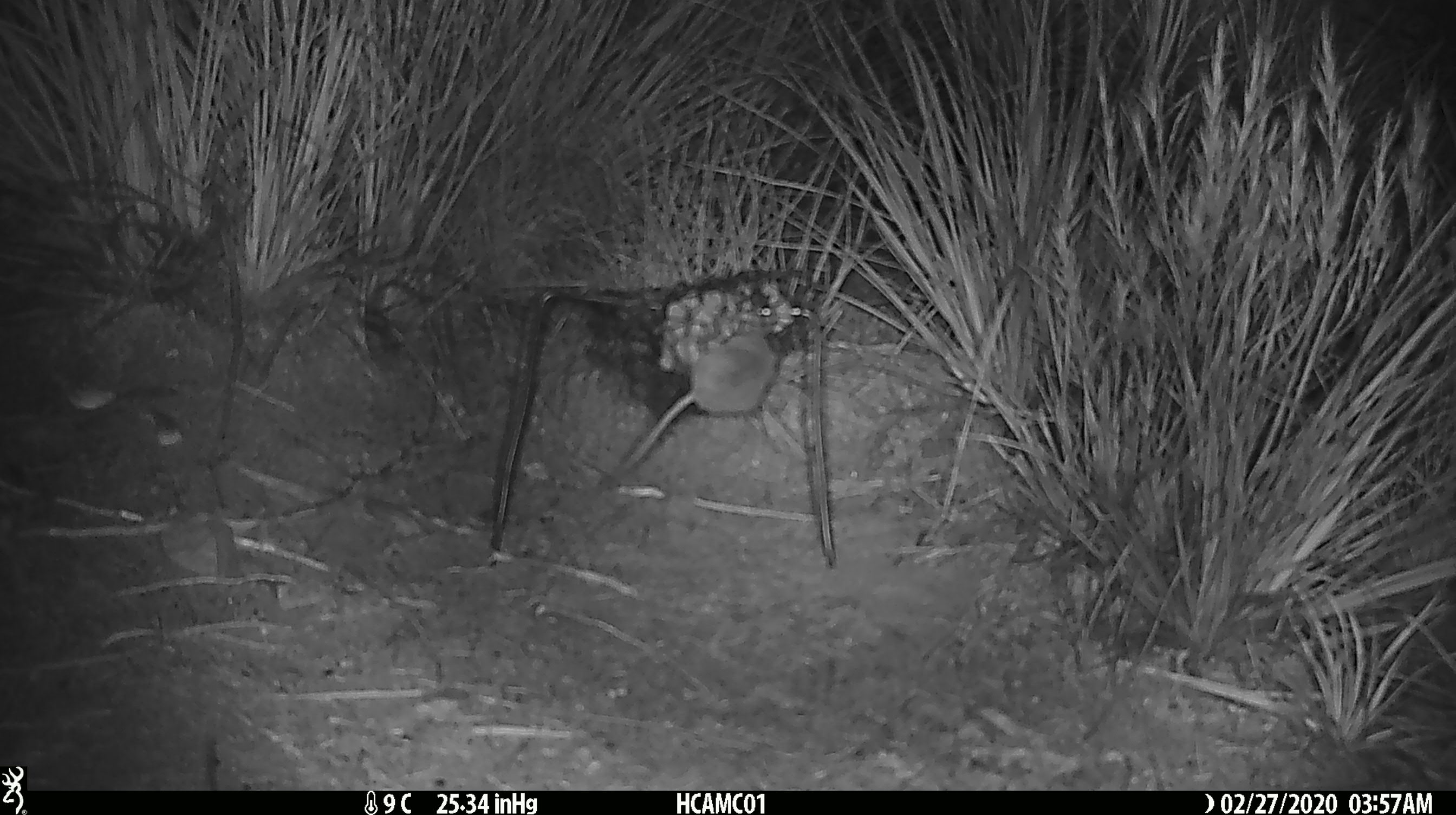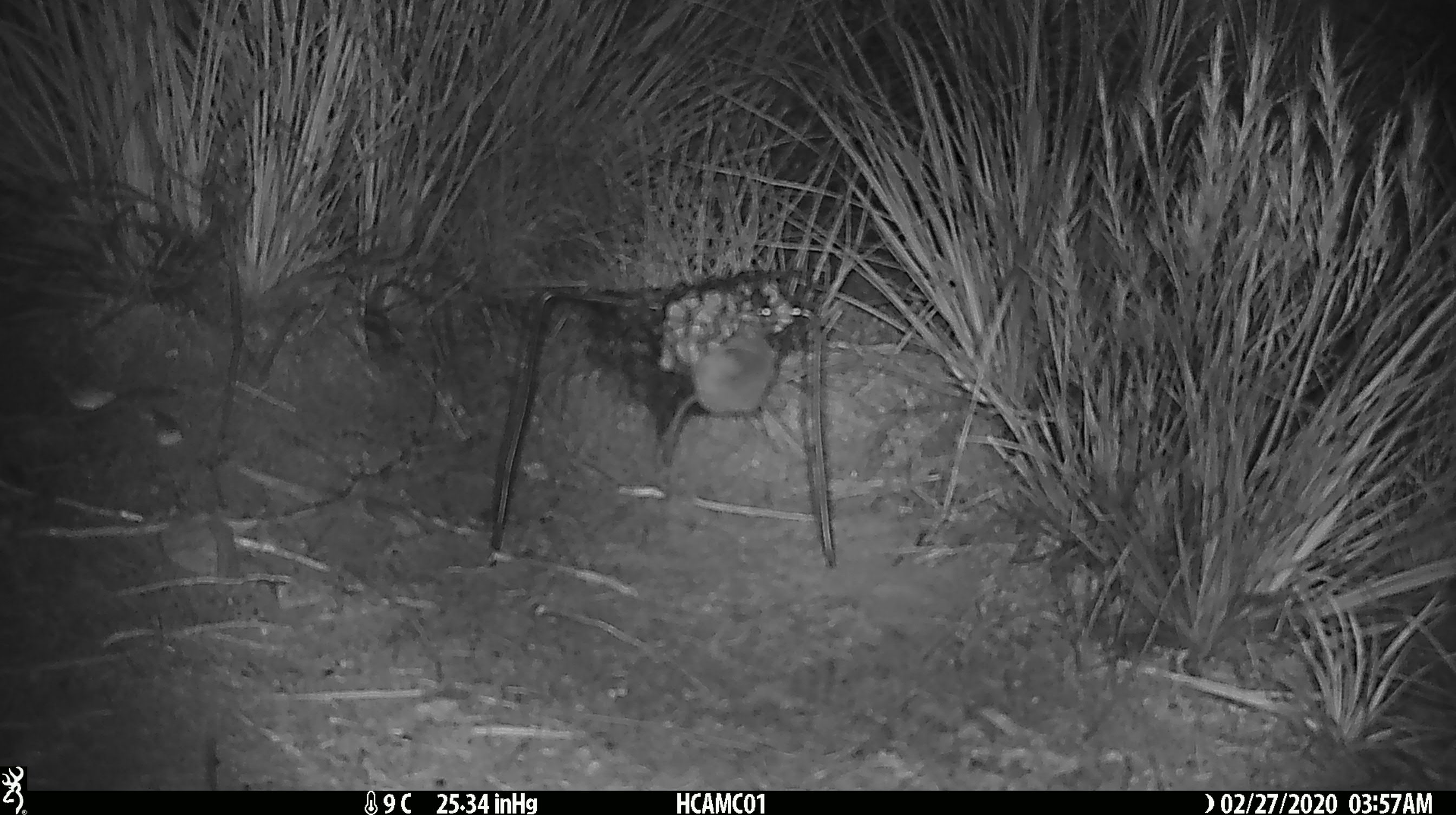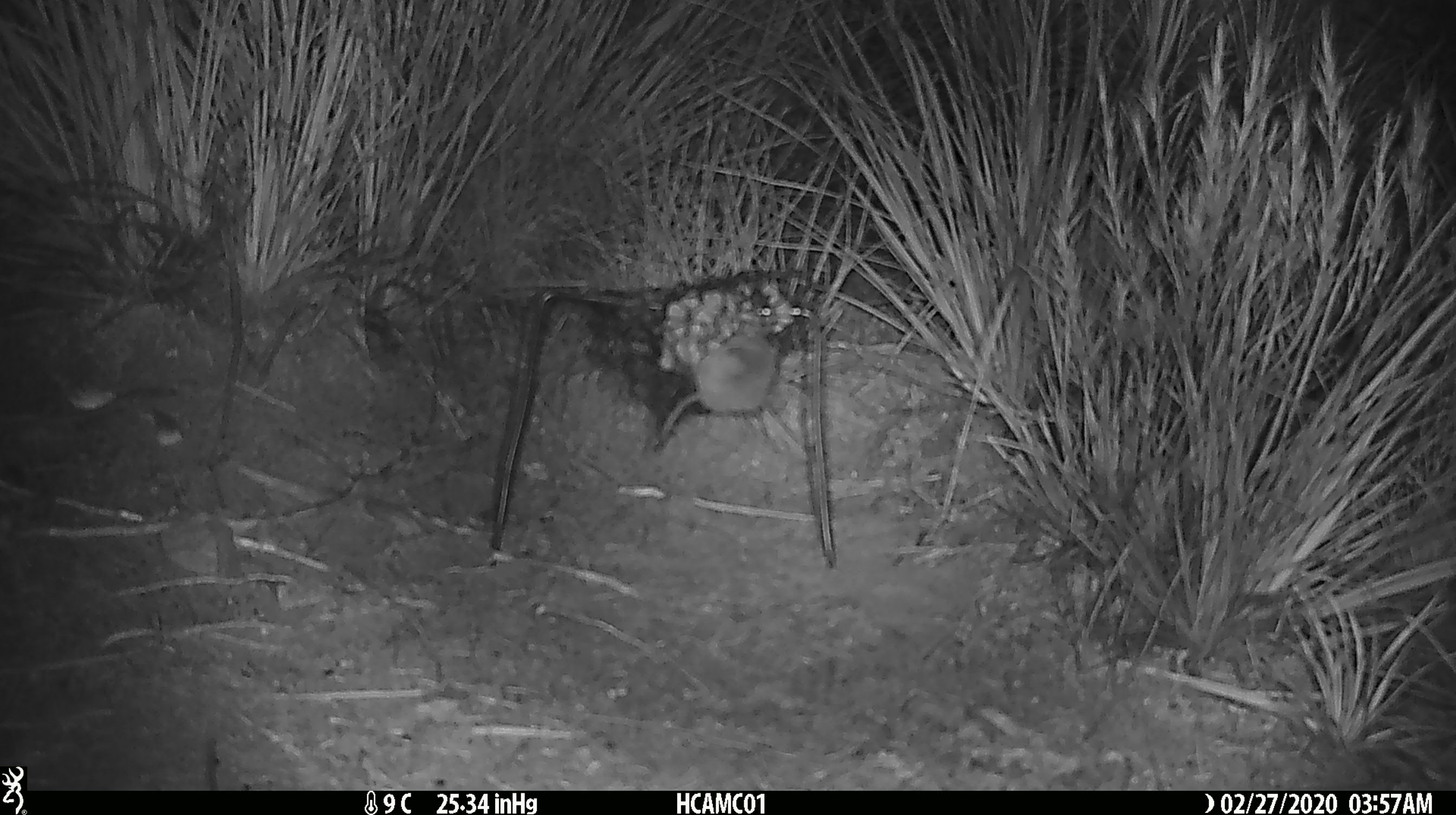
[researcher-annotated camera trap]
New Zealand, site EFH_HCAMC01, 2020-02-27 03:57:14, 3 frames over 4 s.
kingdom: Animalia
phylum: Chordata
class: Mammalia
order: Rodentia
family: Muridae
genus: Mus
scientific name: Mus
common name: mouse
Mouse (Mus).